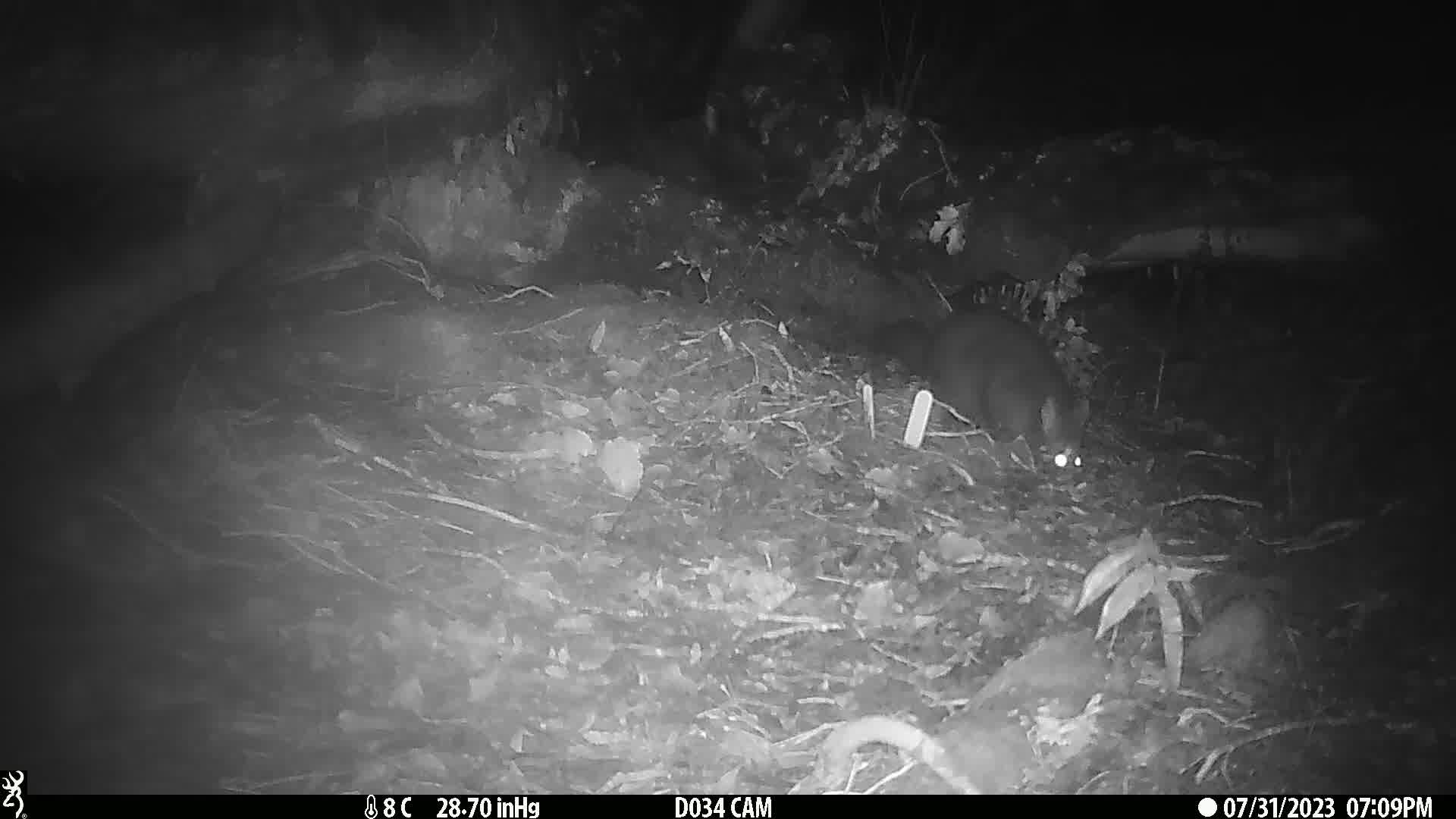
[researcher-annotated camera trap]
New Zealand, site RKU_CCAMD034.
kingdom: Animalia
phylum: Chordata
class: Mammalia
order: Diprotodontia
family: Phalangeridae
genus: Trichosurus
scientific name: Trichosurus vulpecula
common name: common brushtail possum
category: possum